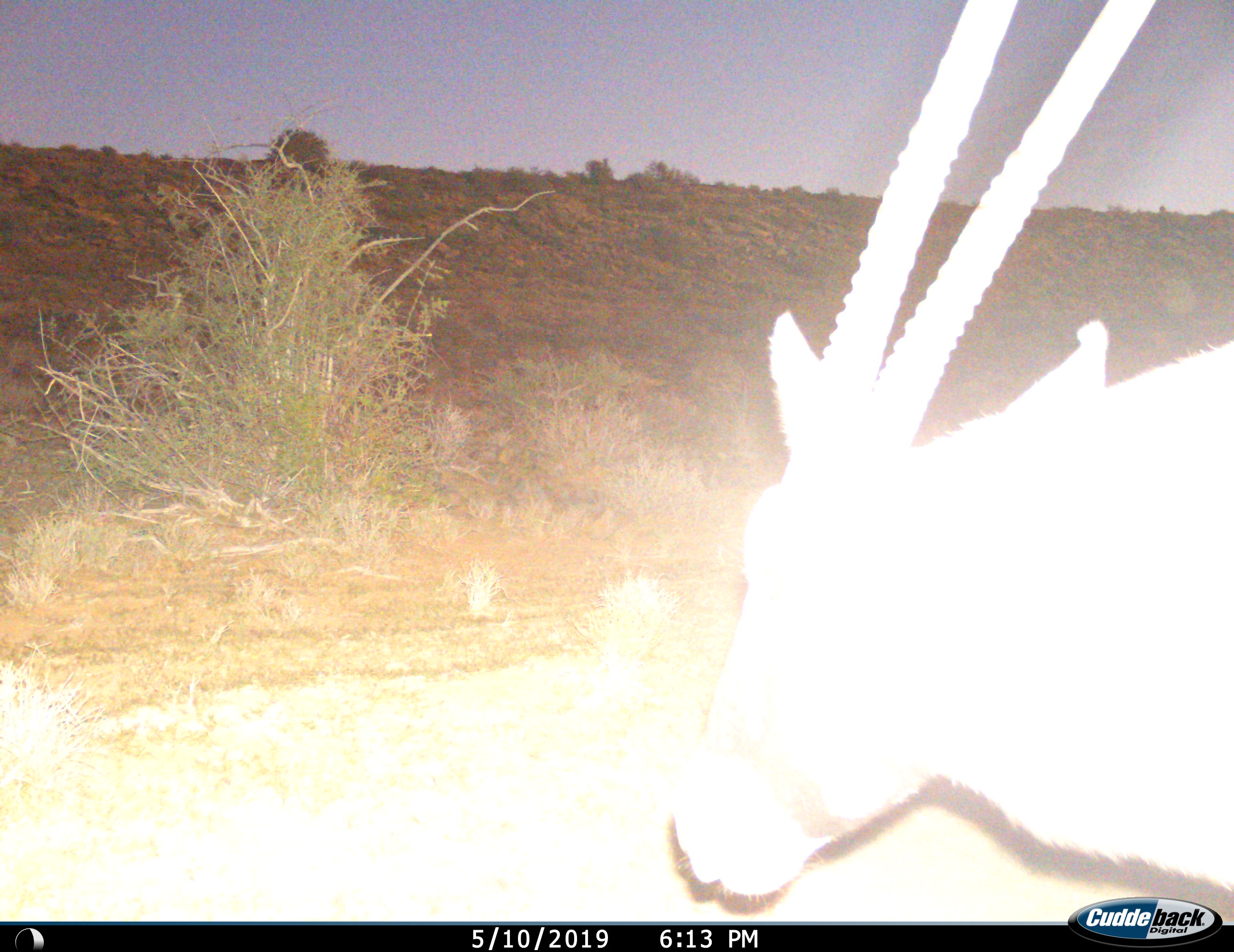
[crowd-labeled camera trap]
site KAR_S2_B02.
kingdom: Animalia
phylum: Chordata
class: Mammalia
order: Artiodactyla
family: Bovidae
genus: Oryx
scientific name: Oryx gazella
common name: gemsbok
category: oryx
Oryx (gemsbok) (Oryx gazella), count 1. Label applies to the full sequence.